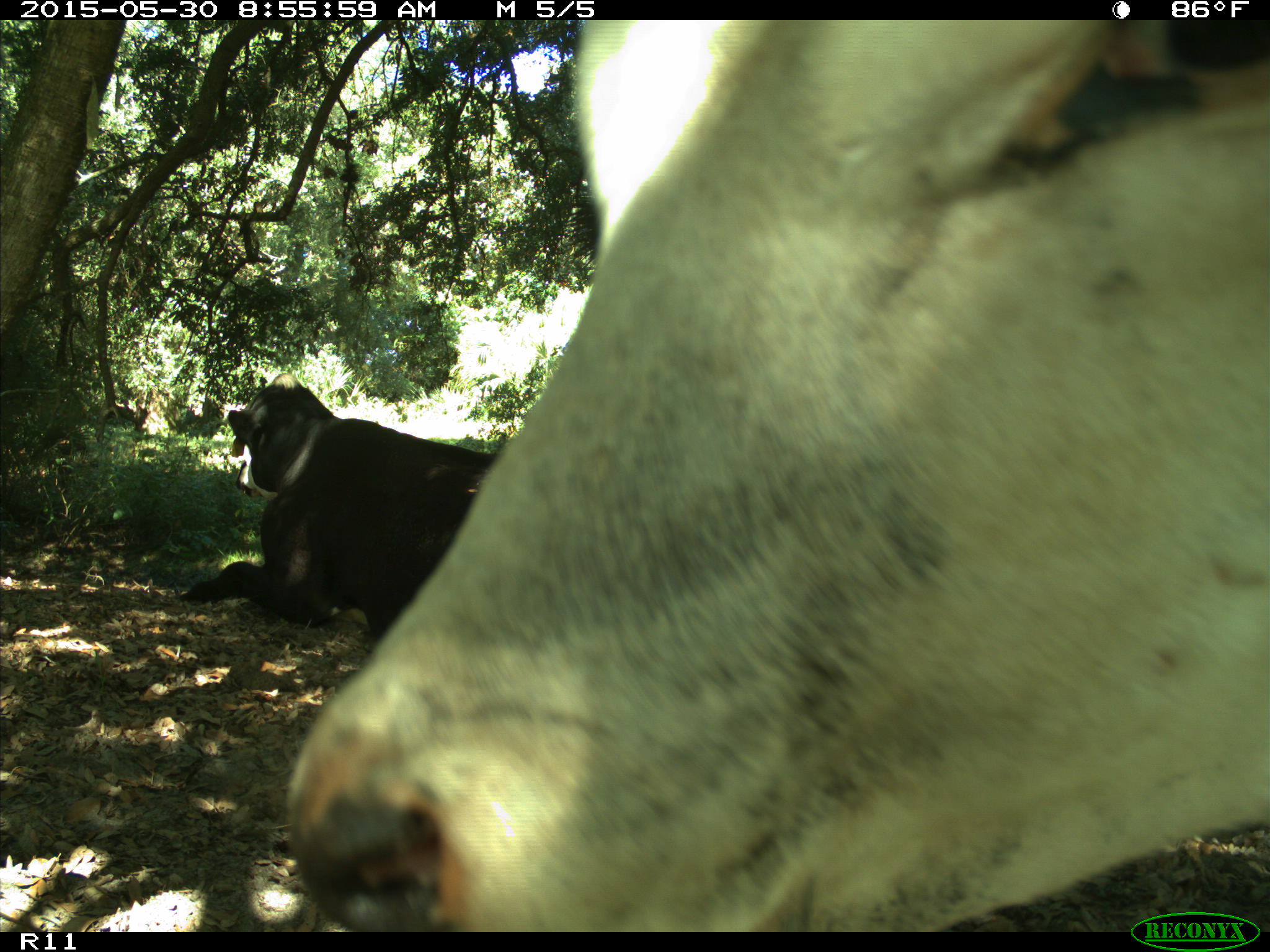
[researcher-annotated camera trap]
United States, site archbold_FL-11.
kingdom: Animalia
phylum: Chordata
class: Mammalia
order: Artiodactyla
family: Bovidae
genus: Bos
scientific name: Bos taurus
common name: domestic cow